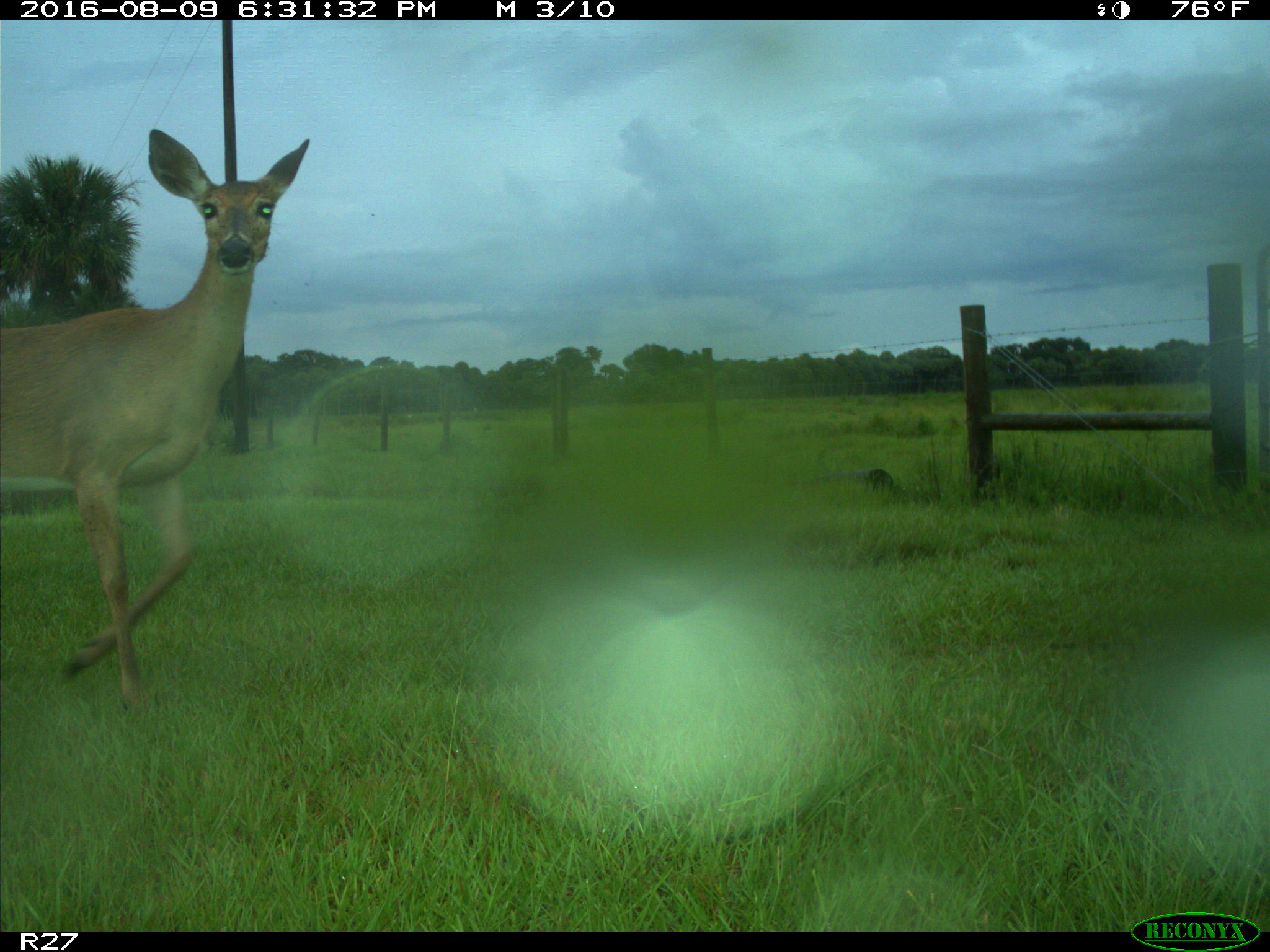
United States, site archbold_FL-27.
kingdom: Animalia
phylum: Chordata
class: Mammalia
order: Artiodactyla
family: Cervidae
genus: Odocoileus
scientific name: Odocoileus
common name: deer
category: unidentified deer